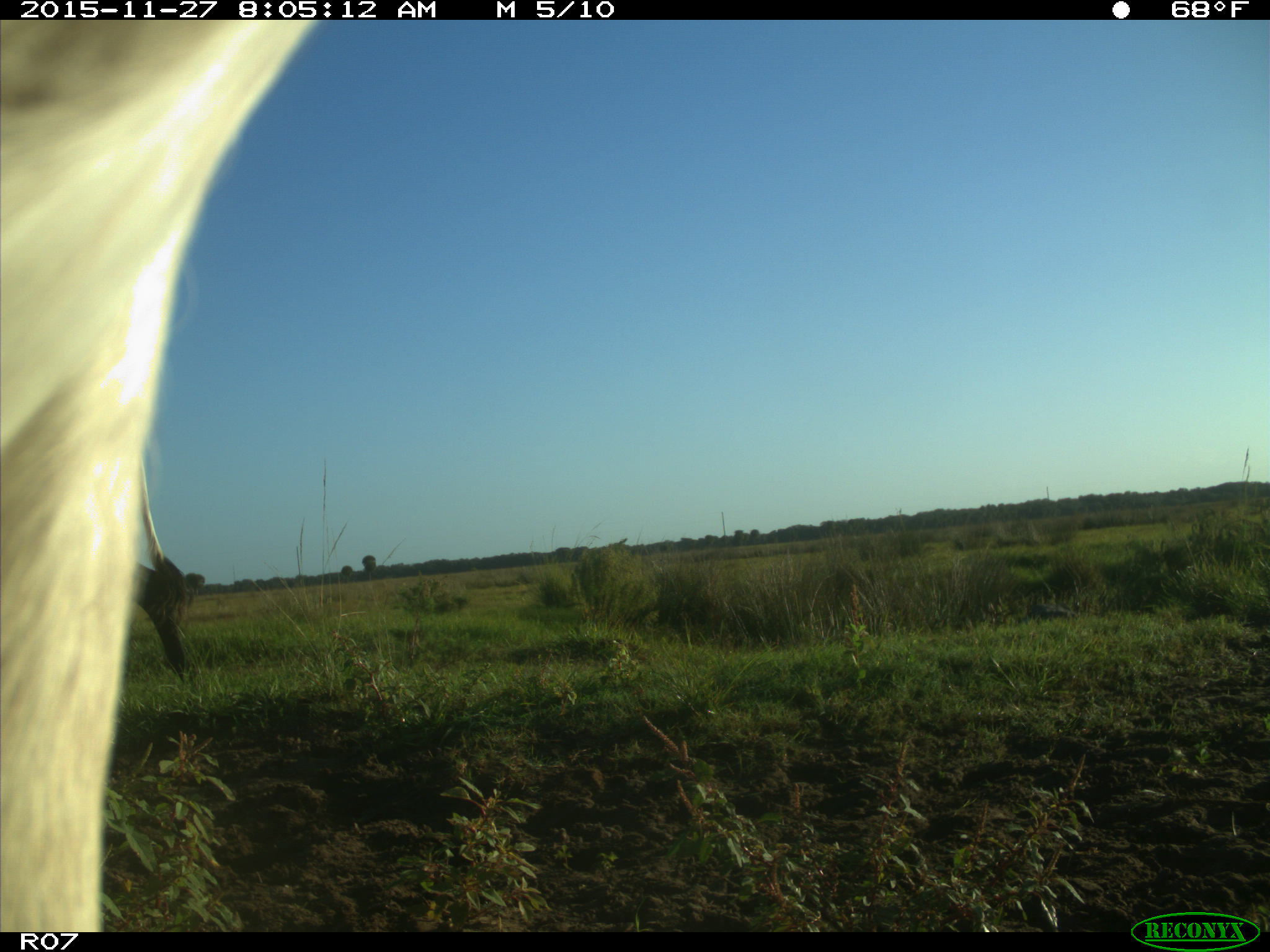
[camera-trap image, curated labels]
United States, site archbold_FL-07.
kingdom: Animalia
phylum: Chordata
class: Mammalia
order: Artiodactyla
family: Bovidae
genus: Bos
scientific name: Bos taurus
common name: domestic cow